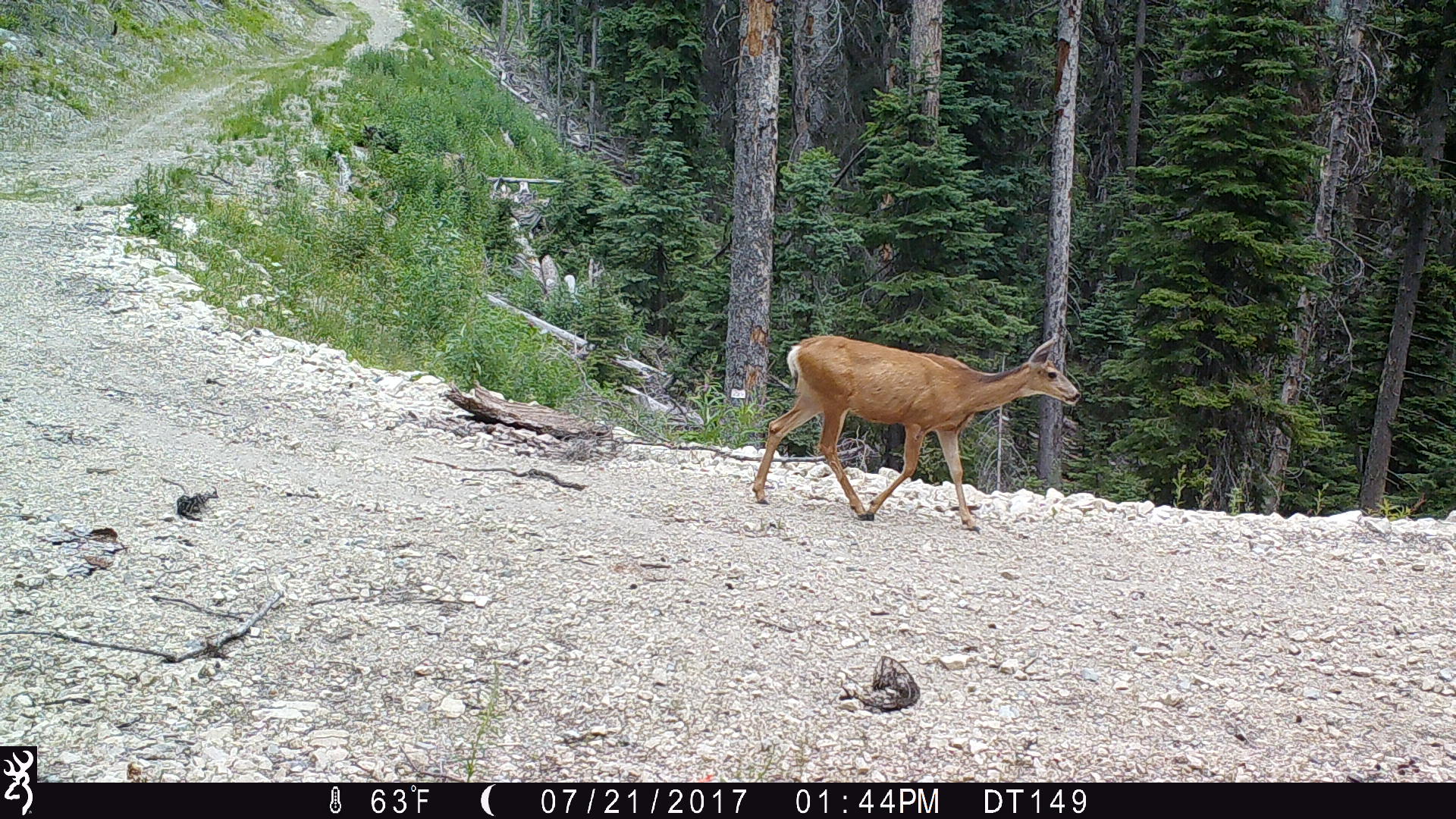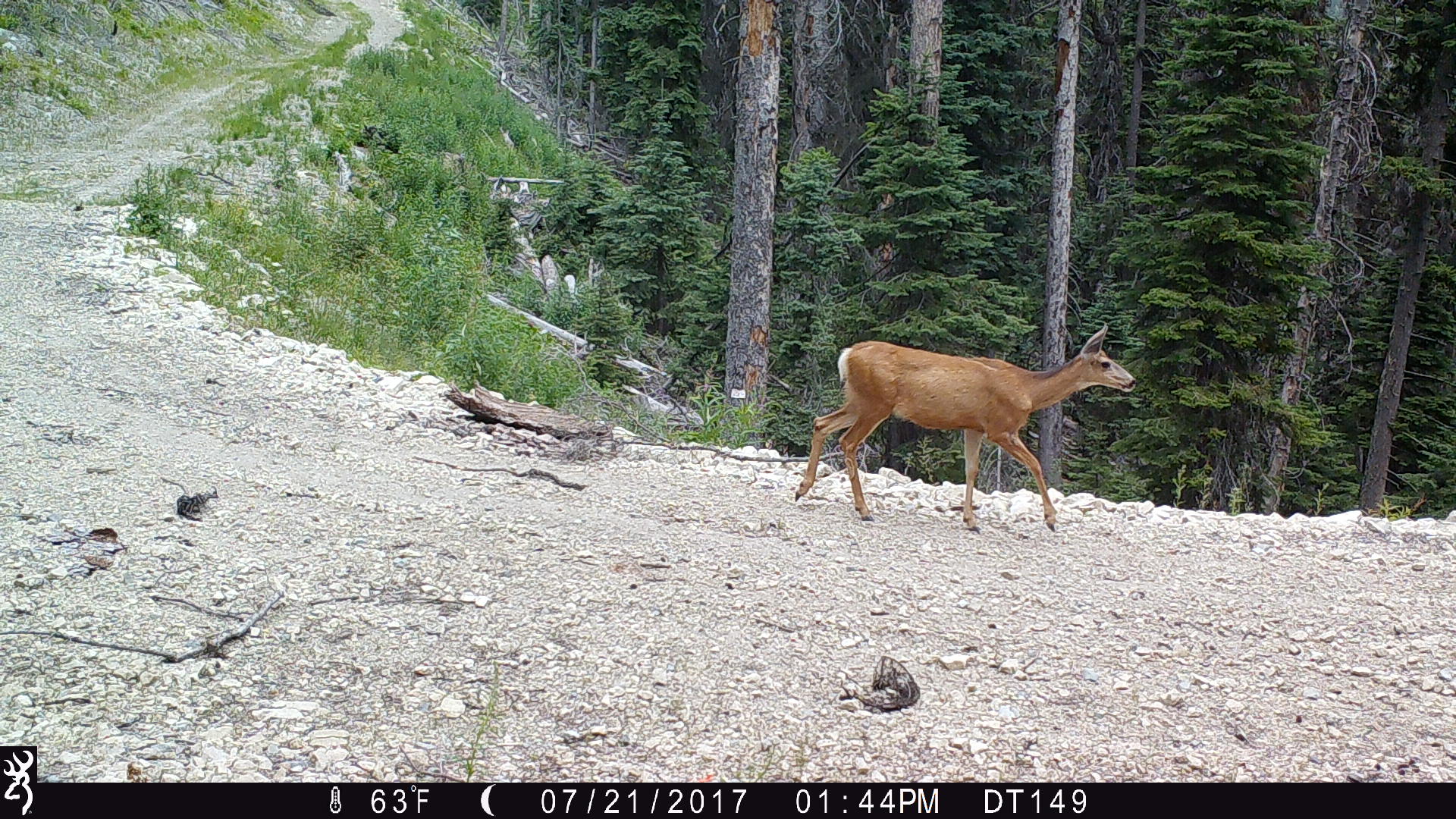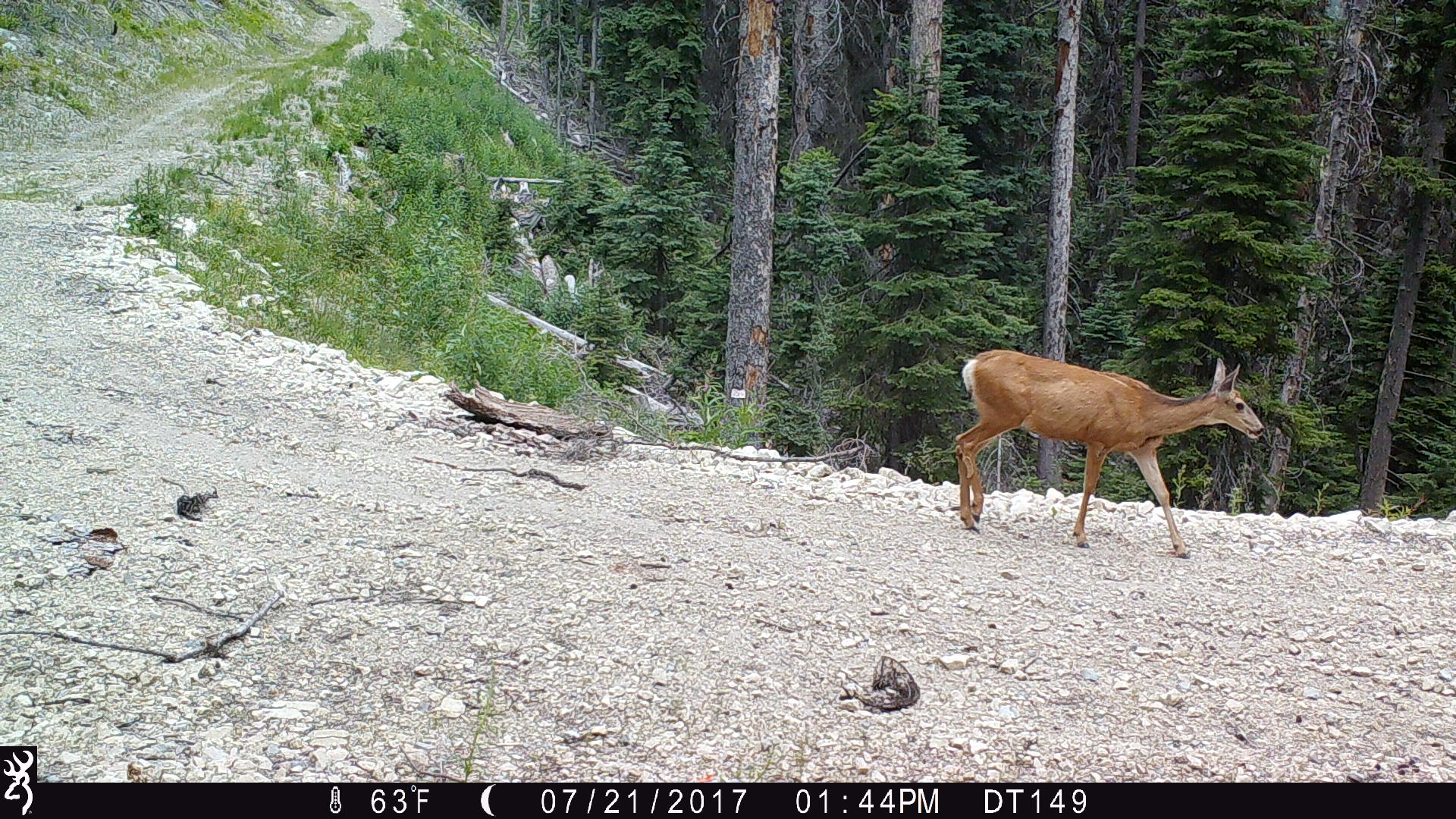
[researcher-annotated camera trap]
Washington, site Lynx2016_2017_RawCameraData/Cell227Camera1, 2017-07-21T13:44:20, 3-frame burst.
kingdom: Animalia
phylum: Chordata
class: Mammalia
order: Artiodactyla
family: Cervidae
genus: Odocoileus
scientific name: Odocoileus hemionus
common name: mule deer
Odocoileus hemionus (mule deer). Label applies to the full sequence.